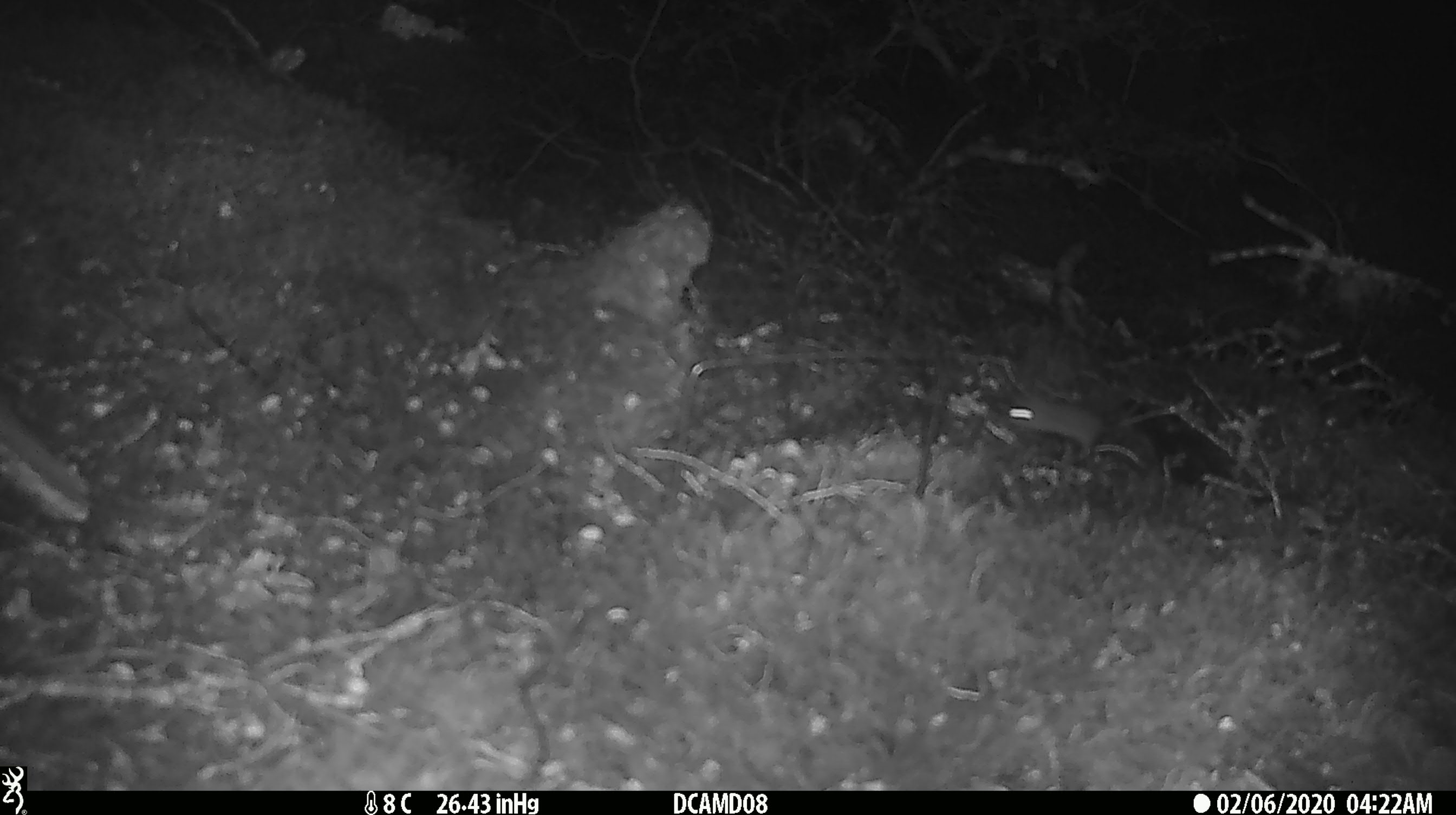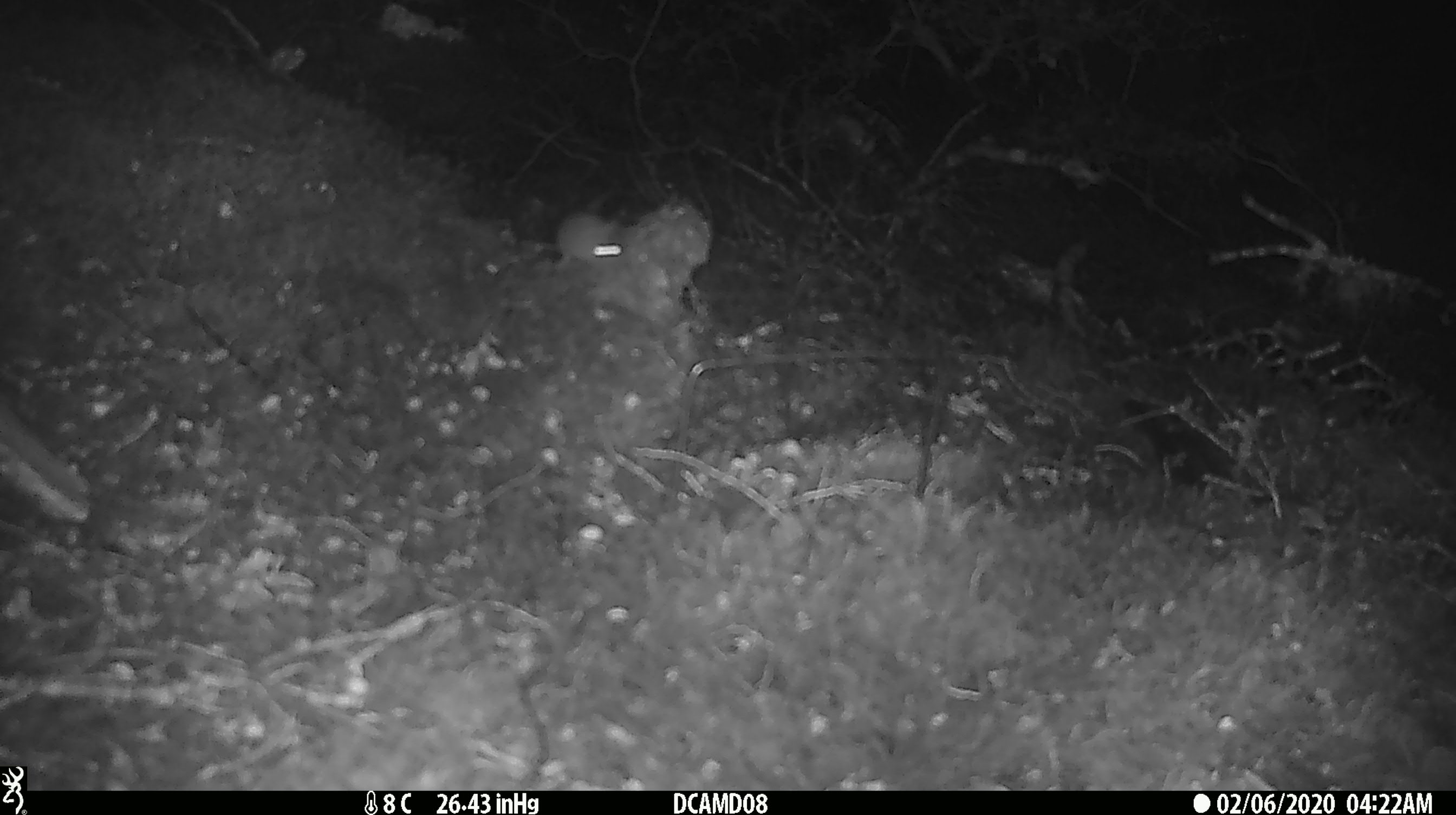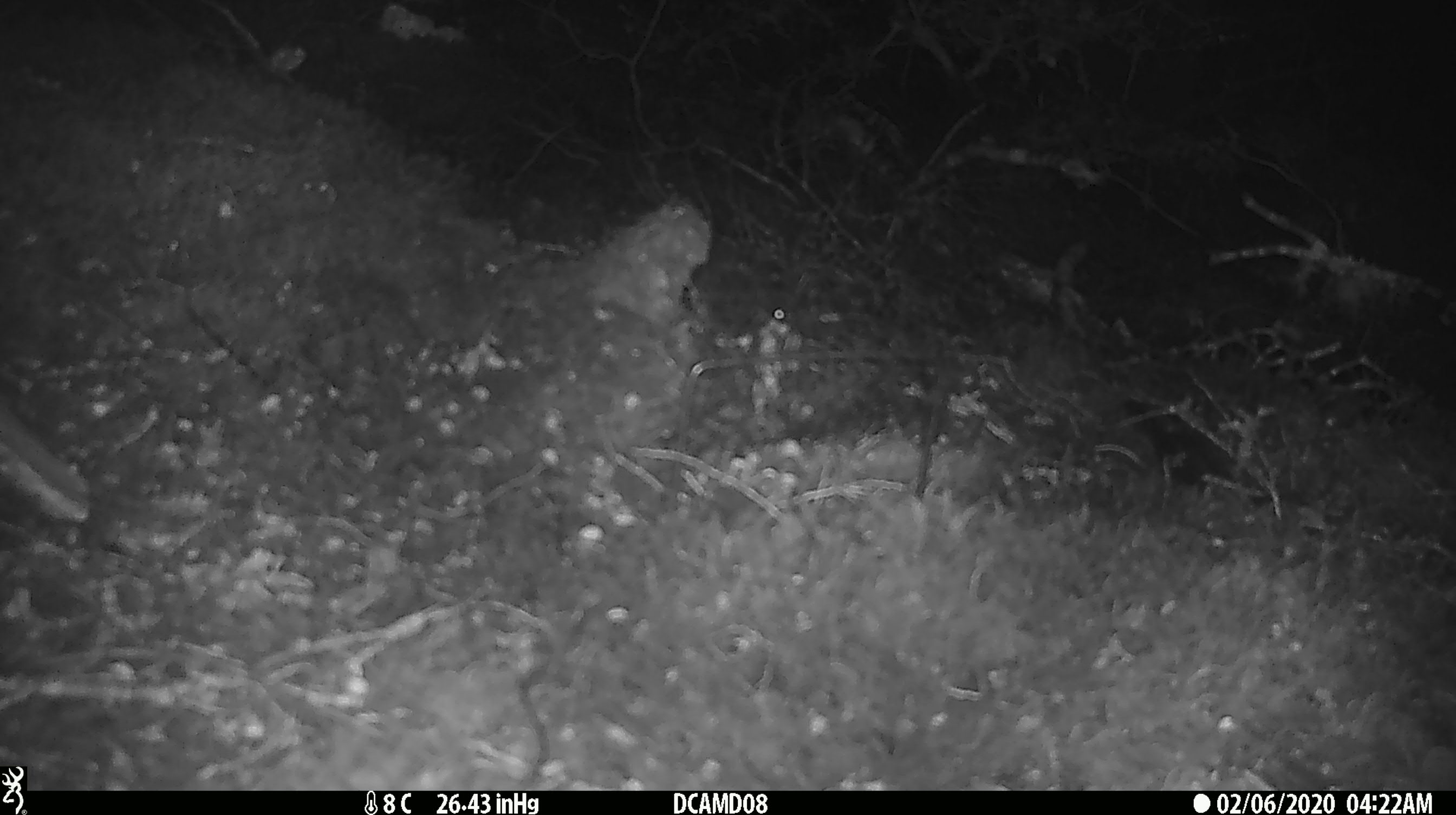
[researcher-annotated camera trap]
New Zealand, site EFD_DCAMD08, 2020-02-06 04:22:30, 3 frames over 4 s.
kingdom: Animalia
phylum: Chordata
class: Mammalia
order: Rodentia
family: Muridae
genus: Mus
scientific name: Mus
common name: mouse